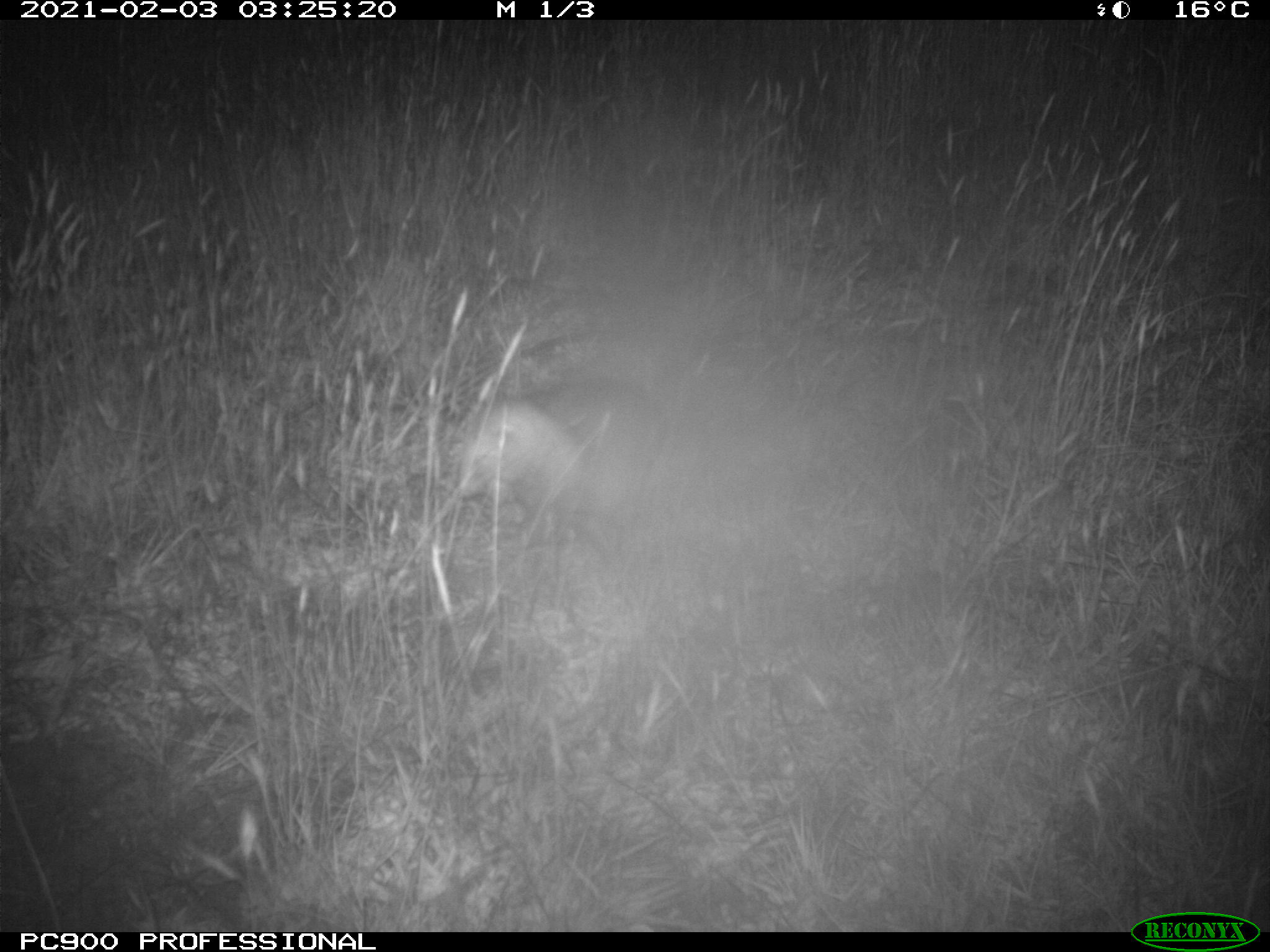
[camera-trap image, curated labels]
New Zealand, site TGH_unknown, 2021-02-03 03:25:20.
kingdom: Animalia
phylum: Chordata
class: Mammalia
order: Carnivora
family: Mustelidae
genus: Mustela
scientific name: Mustela furo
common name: ferret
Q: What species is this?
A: Ferret (Mustela furo).